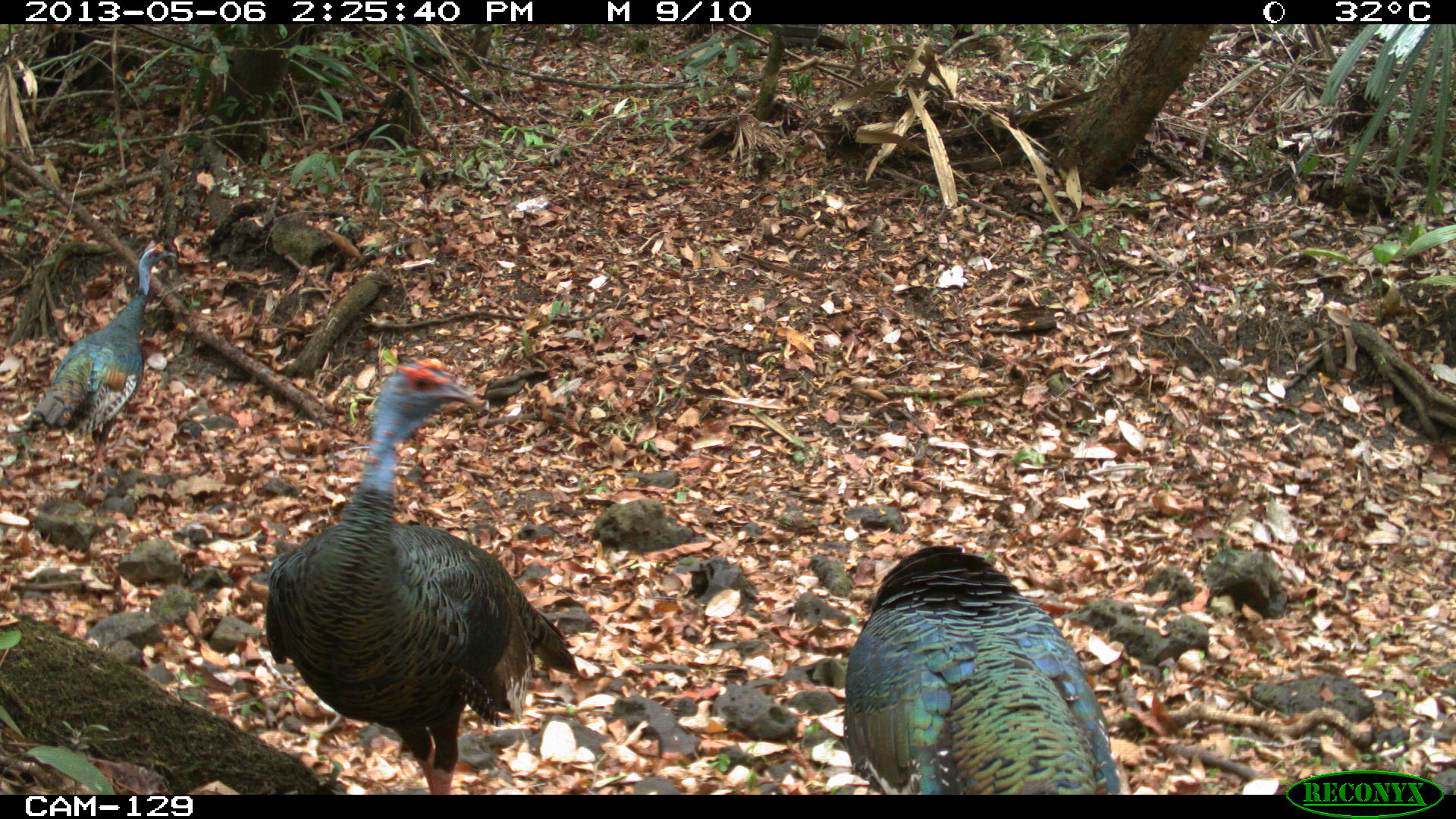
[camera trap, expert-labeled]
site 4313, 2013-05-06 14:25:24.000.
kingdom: Animalia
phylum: Chordata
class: Aves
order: Galliformes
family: Phasianidae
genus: Meleagris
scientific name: Meleagris ocellata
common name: ocellated turkey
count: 3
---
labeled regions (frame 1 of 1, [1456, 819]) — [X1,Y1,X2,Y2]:
meleagris ocellata: [259,353,576,791]; [842,545,1121,794]; [21,241,178,498]